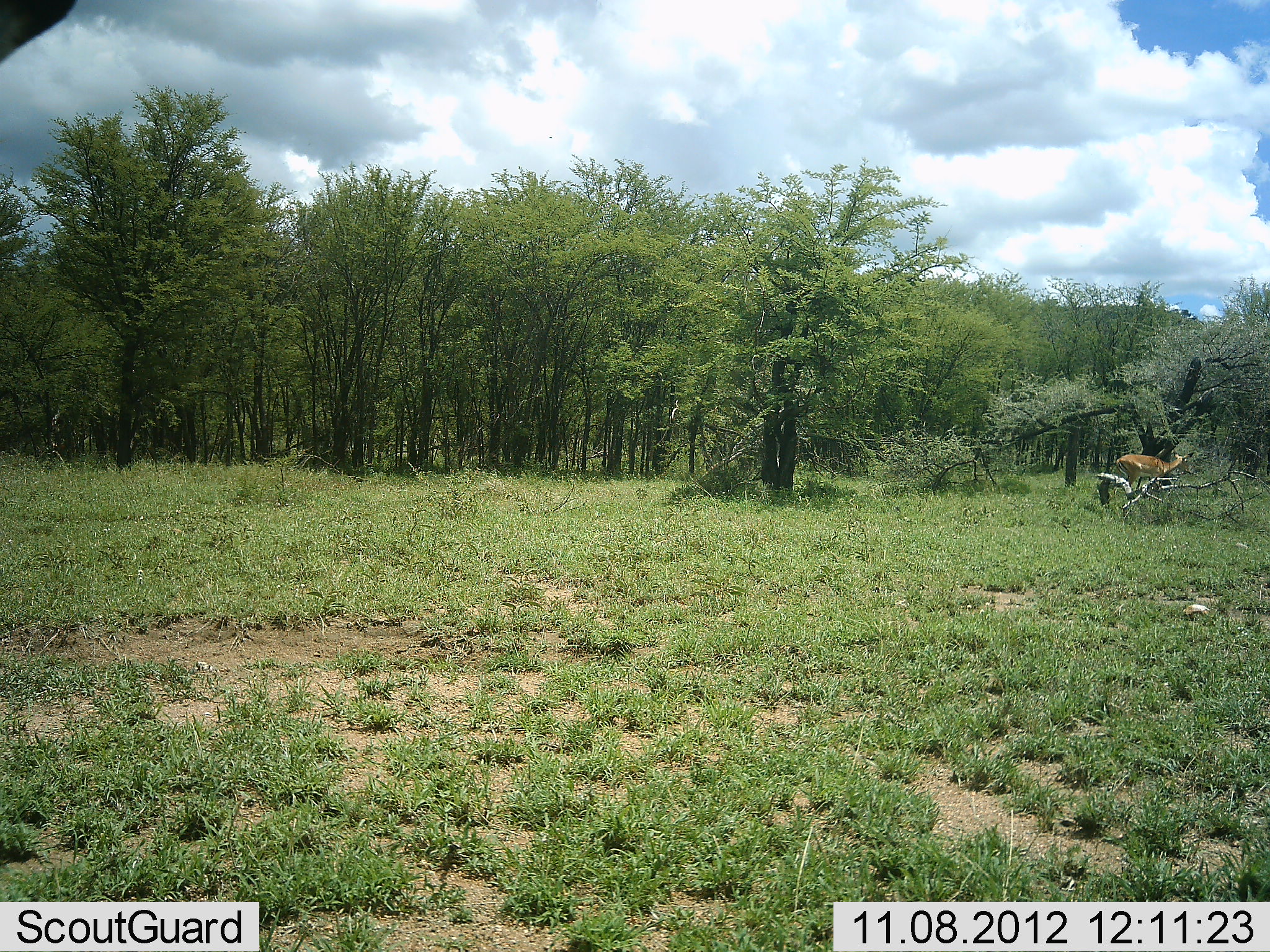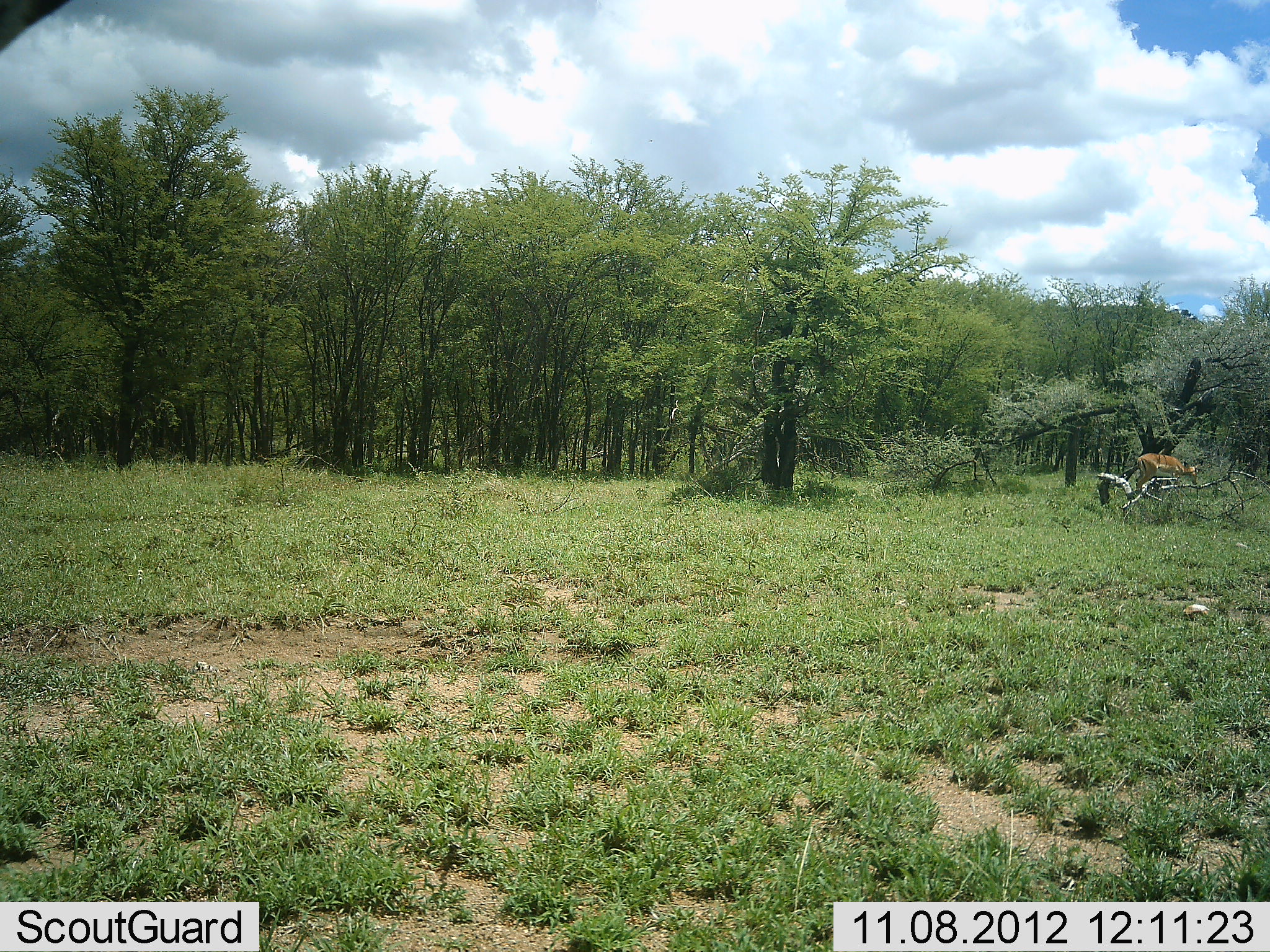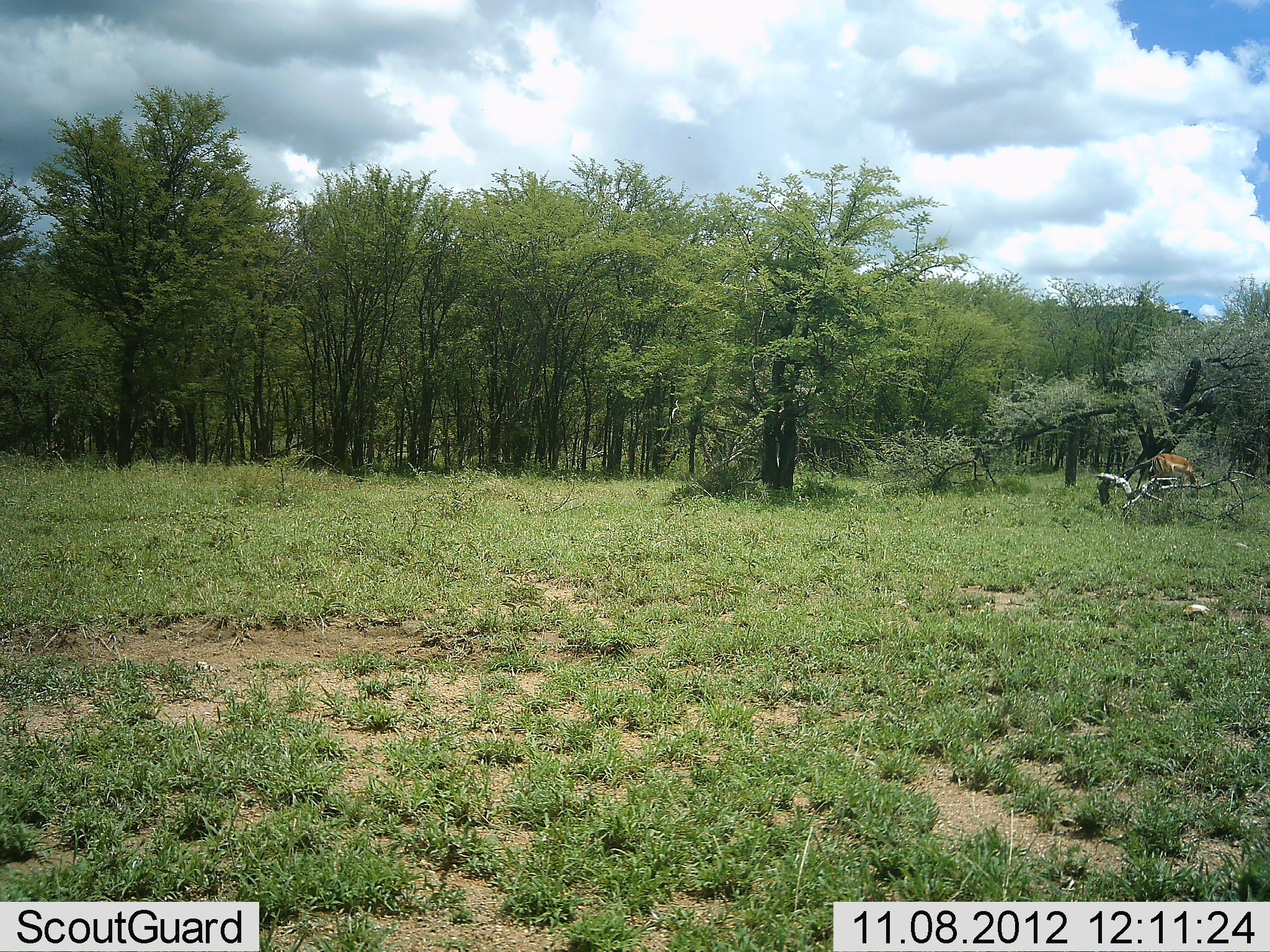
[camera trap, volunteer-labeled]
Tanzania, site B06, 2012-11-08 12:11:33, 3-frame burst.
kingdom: Animalia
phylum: Chordata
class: Mammalia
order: Artiodactyla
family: Bovidae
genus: Aepyceros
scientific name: Aepyceros melampus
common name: impala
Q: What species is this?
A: Impala (Aepyceros melampus).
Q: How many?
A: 1.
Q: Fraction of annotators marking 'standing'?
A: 10%.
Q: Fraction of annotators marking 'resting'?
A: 0%.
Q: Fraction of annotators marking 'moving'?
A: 70%.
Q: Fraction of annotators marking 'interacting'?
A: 0%.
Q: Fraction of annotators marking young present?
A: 0%.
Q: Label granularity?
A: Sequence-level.